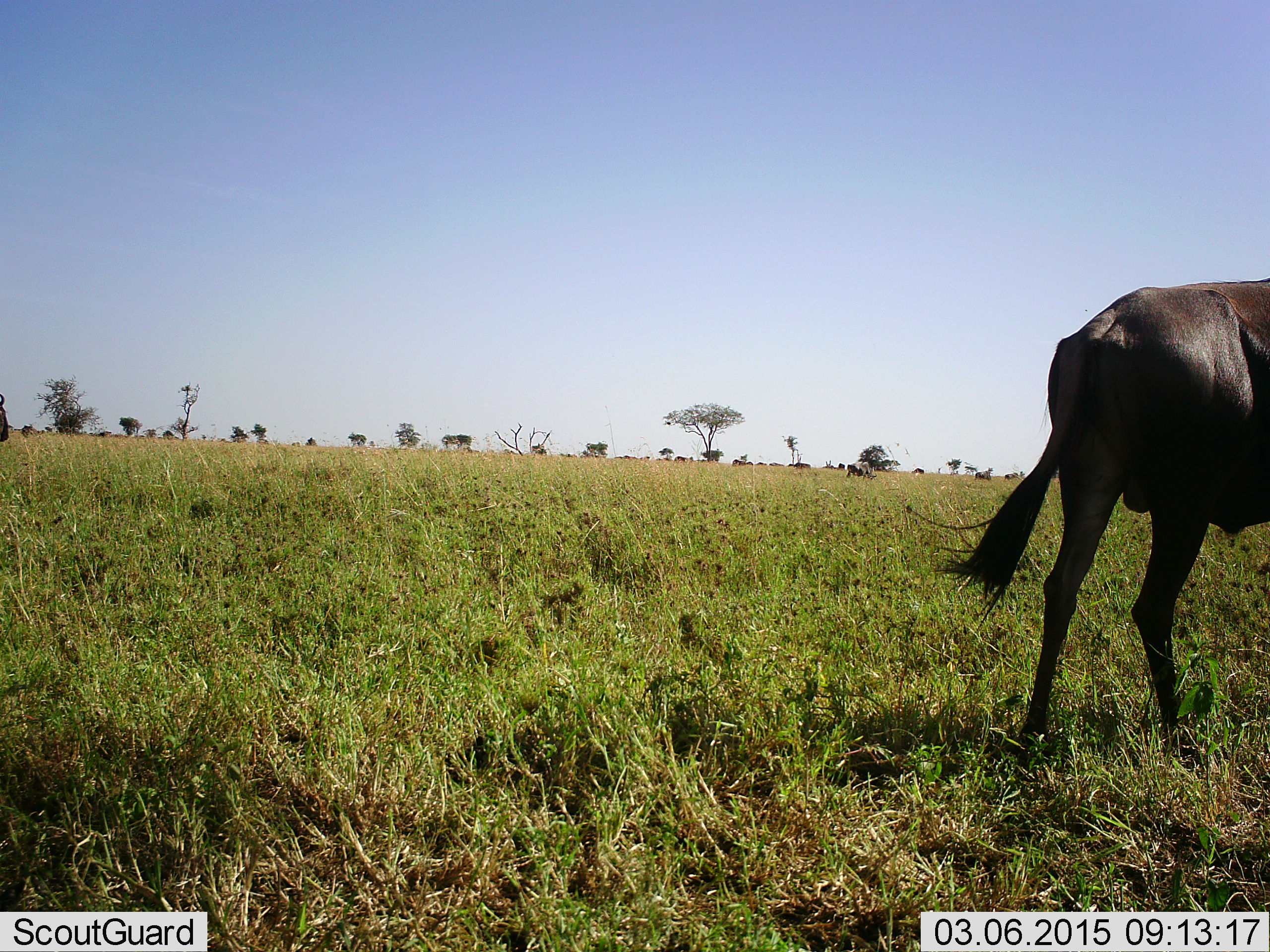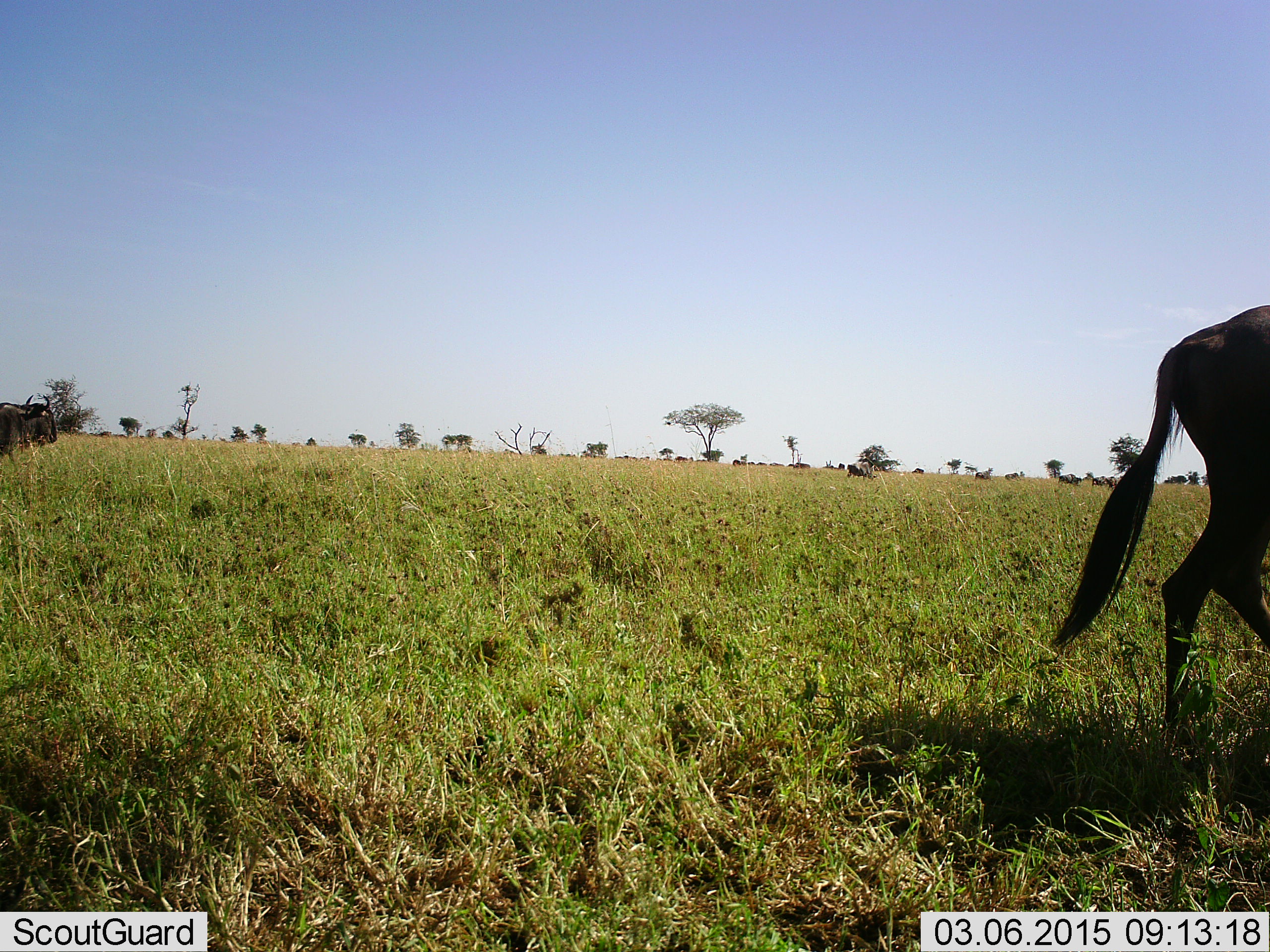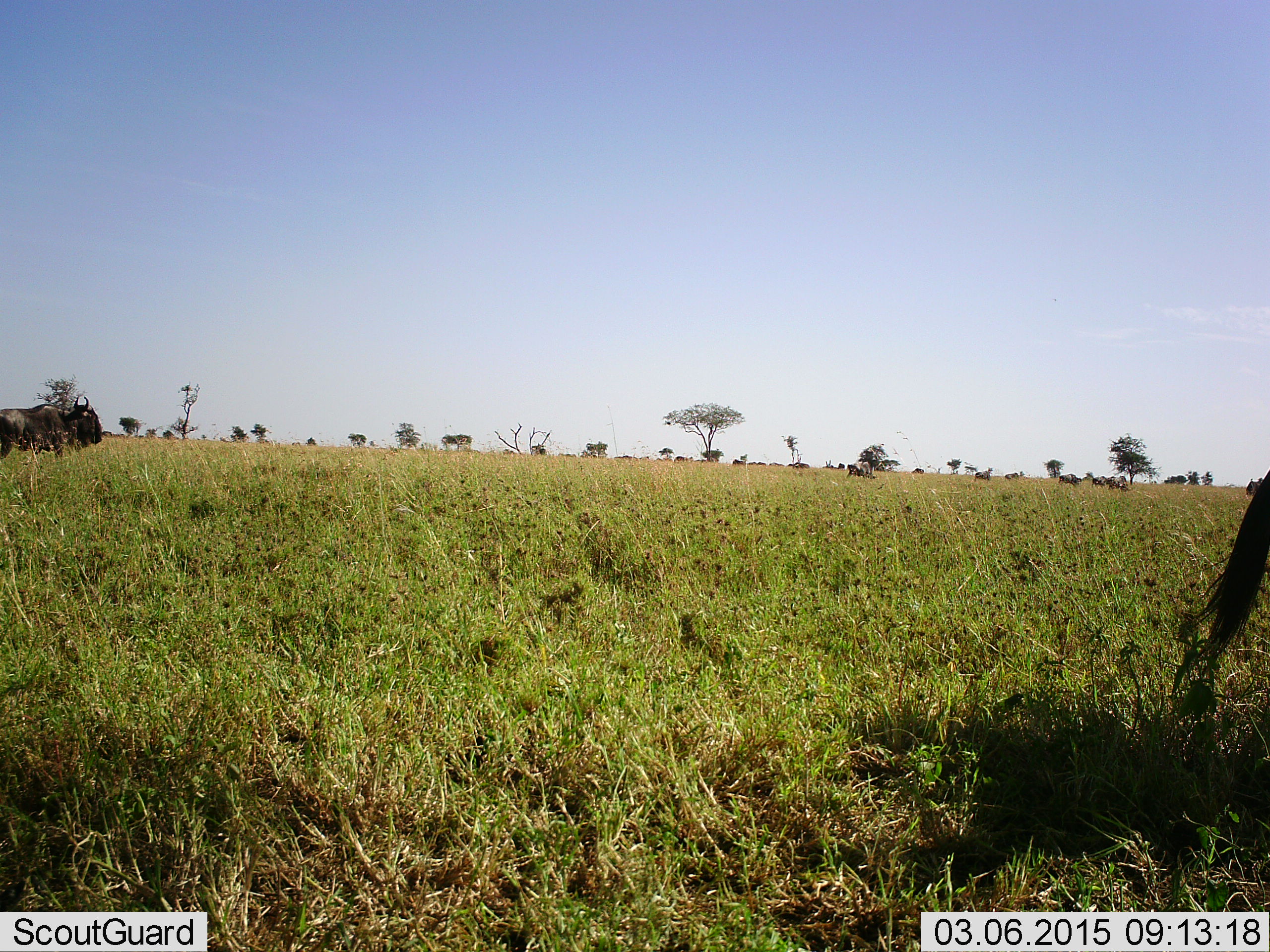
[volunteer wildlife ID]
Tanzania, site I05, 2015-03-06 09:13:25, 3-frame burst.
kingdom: Animalia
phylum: Chordata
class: Mammalia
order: Artiodactyla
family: Bovidae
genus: Connochaetes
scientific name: Connochaetes taurinus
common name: blue wildebeest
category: wildebeest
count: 2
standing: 10%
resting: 0%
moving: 90%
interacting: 0%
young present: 0%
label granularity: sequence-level